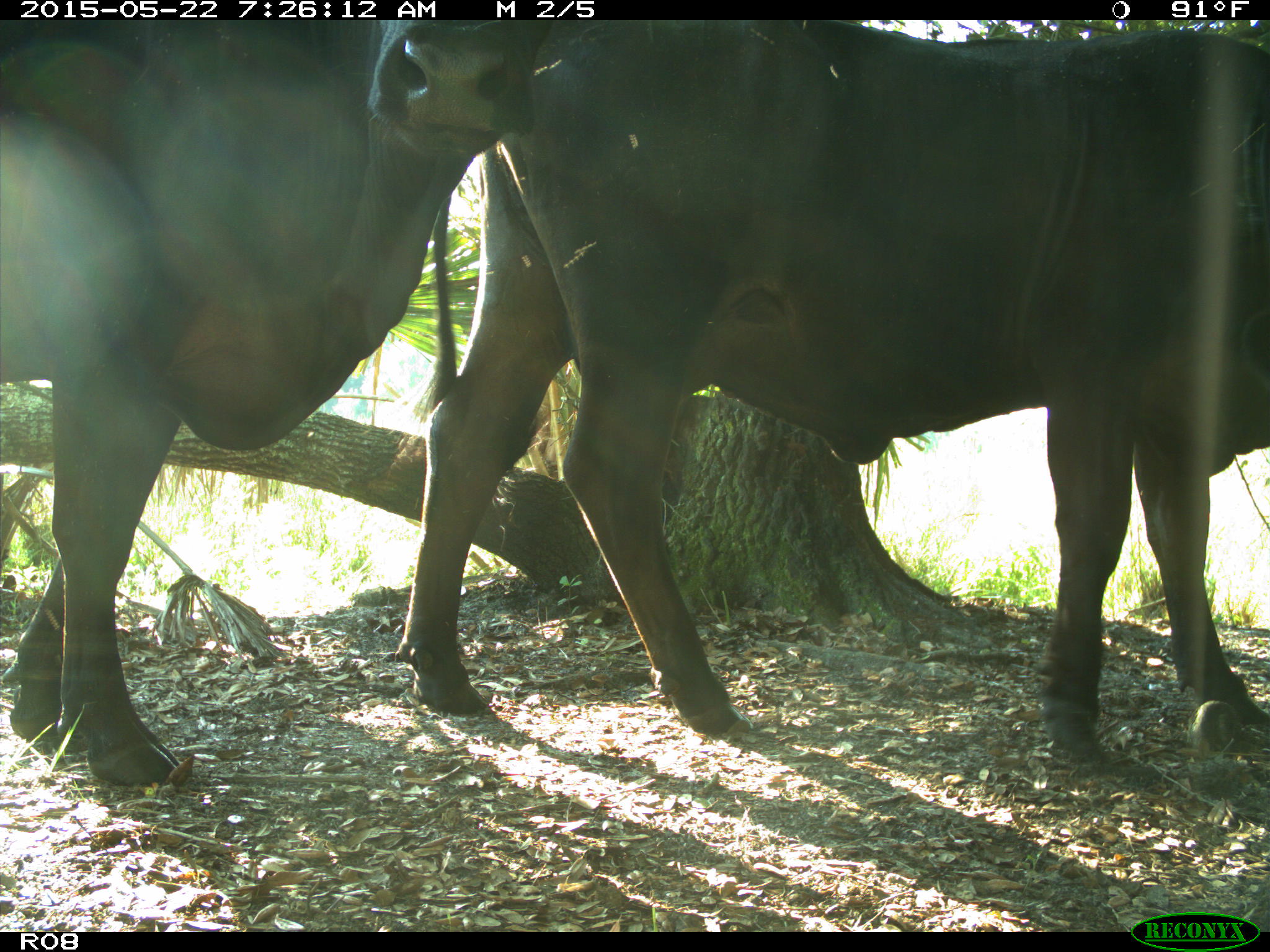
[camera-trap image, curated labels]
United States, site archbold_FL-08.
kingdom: Animalia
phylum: Chordata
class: Mammalia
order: Artiodactyla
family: Bovidae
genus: Bos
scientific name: Bos taurus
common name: domestic cow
Bos taurus (domestic cow).